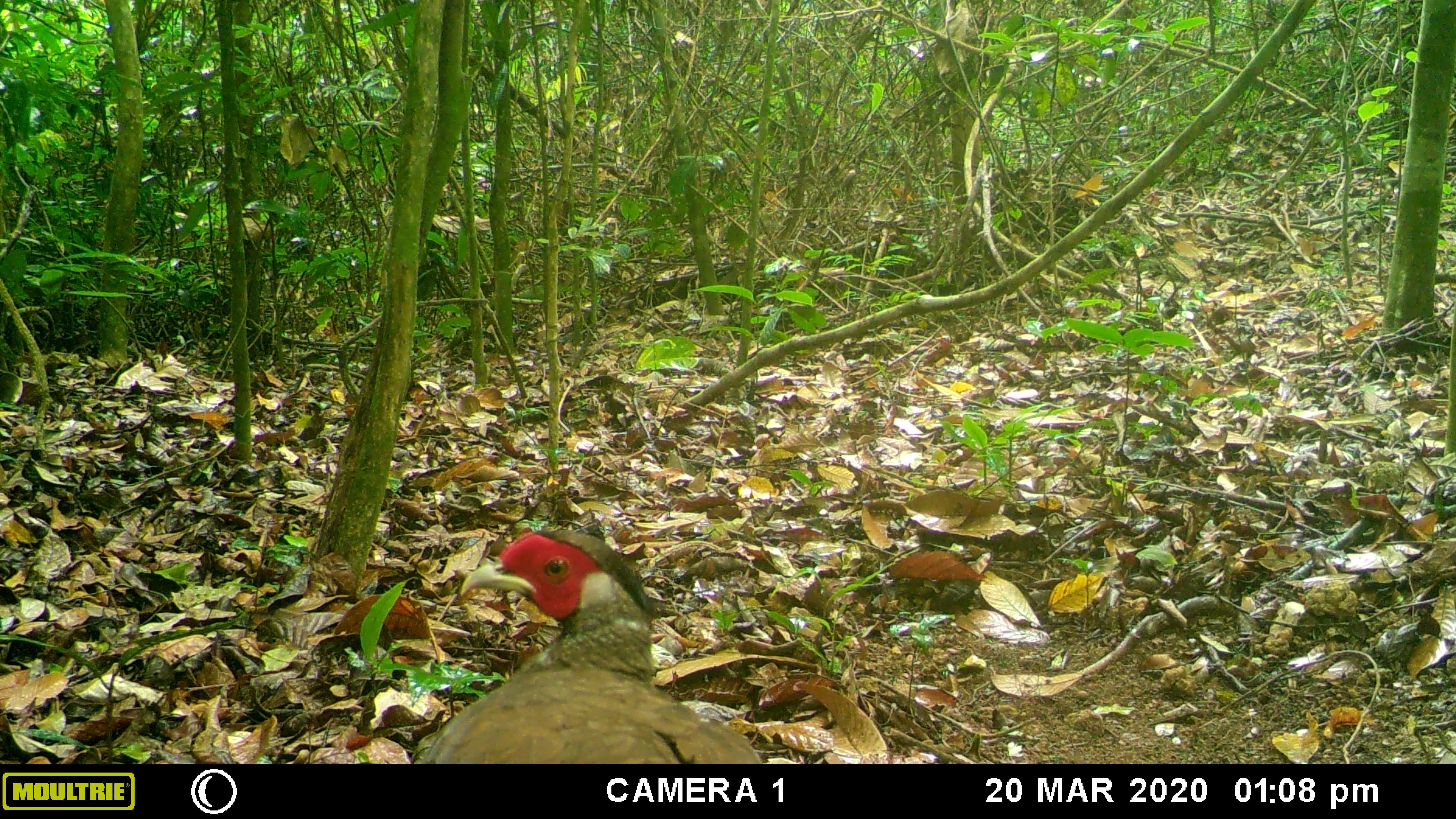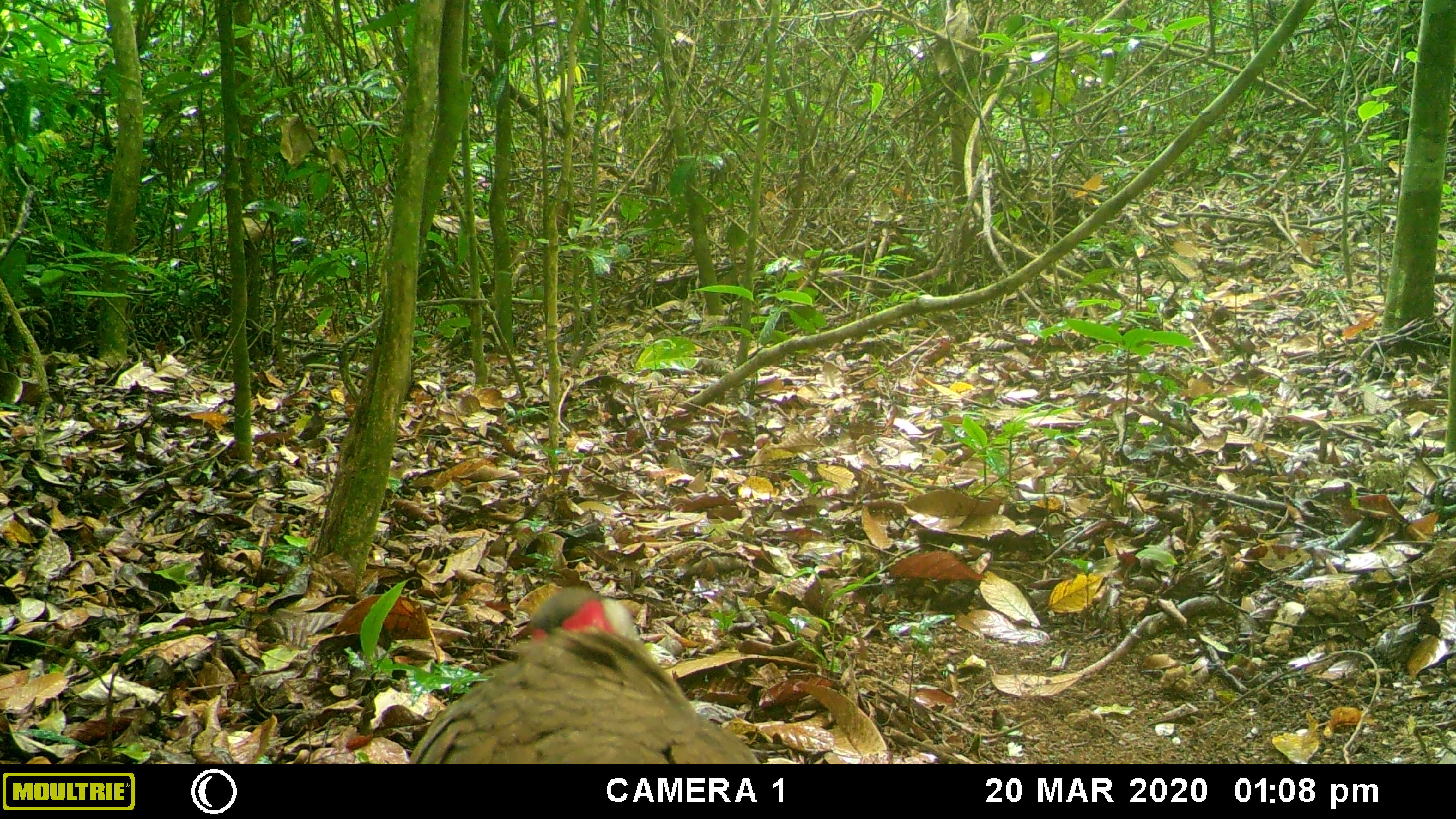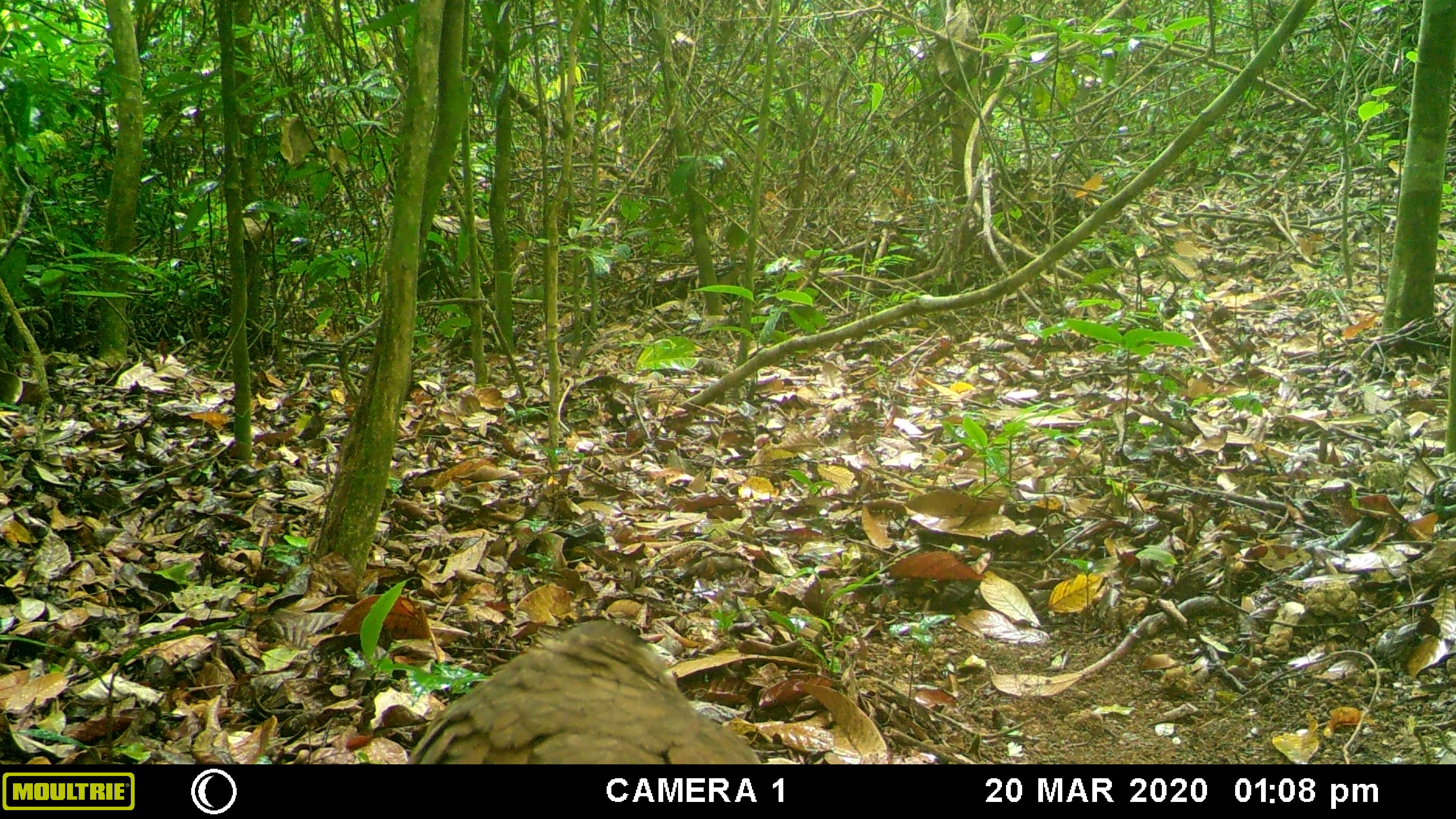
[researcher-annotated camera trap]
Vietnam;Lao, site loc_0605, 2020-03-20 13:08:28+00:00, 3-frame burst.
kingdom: Animalia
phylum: Chordata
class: Aves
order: Galliformes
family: Phasianidae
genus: Lophura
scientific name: Lophura nycthemera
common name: silver pheasant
Silver pheasant (Lophura nycthemera). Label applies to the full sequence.